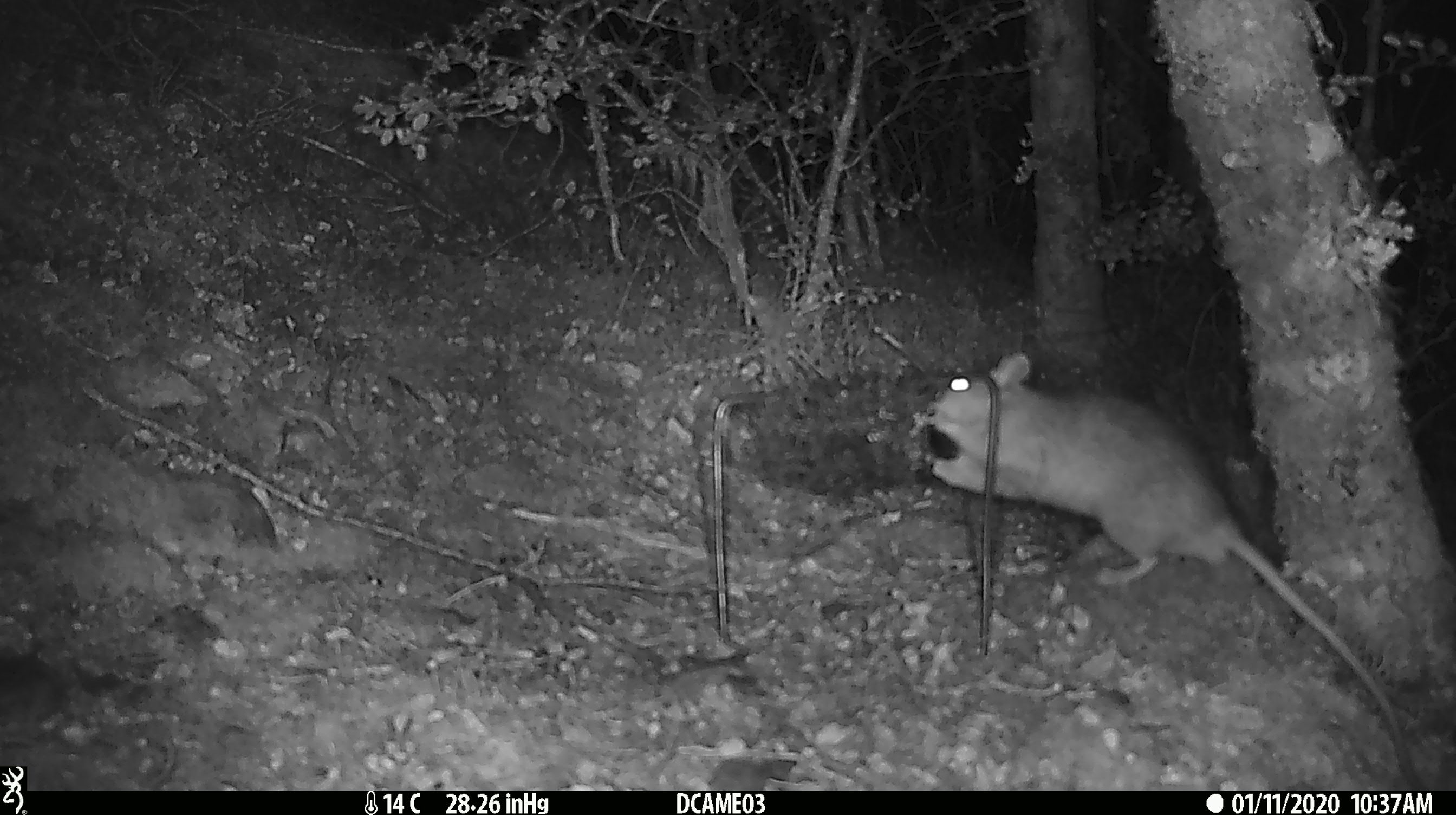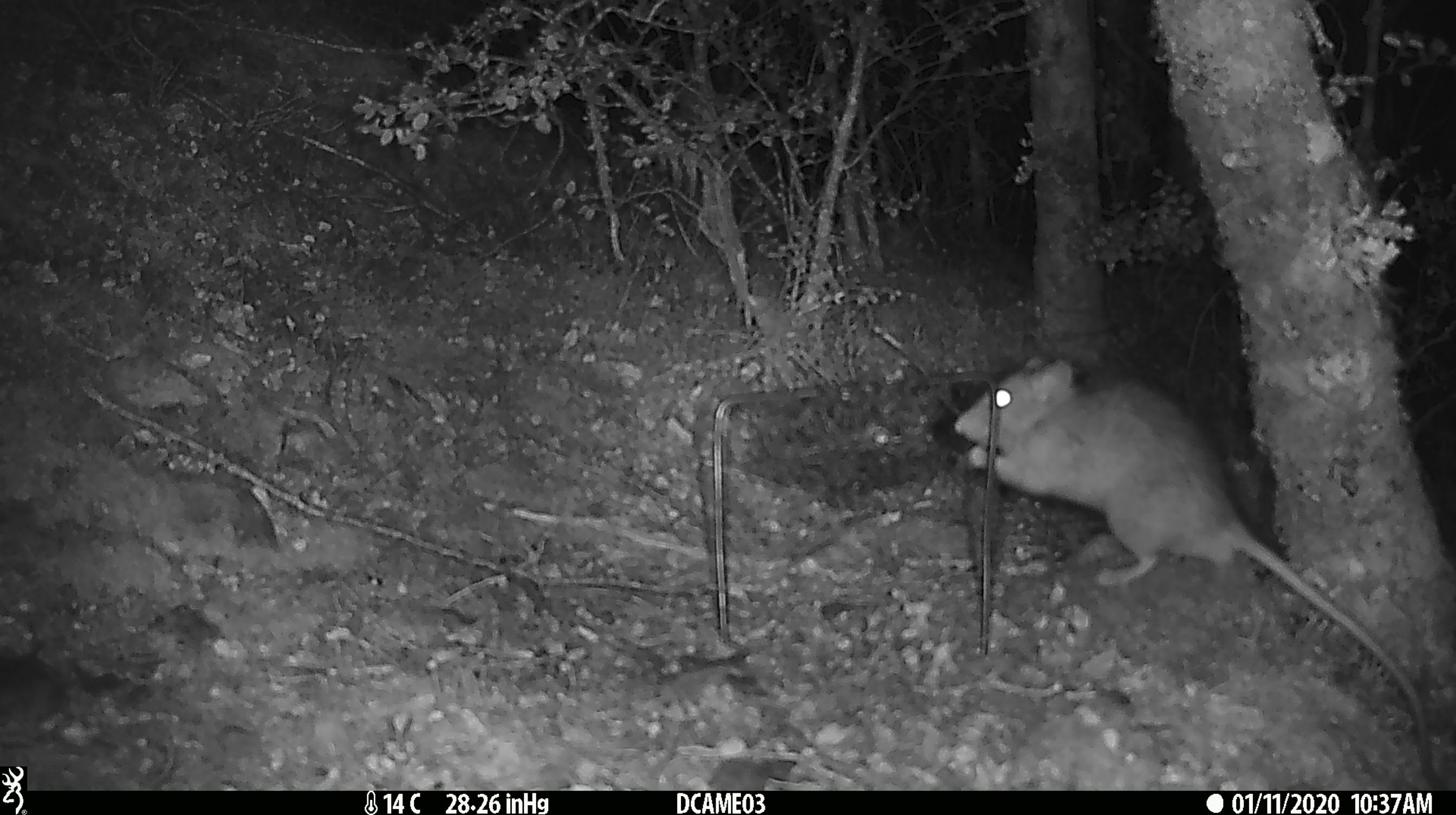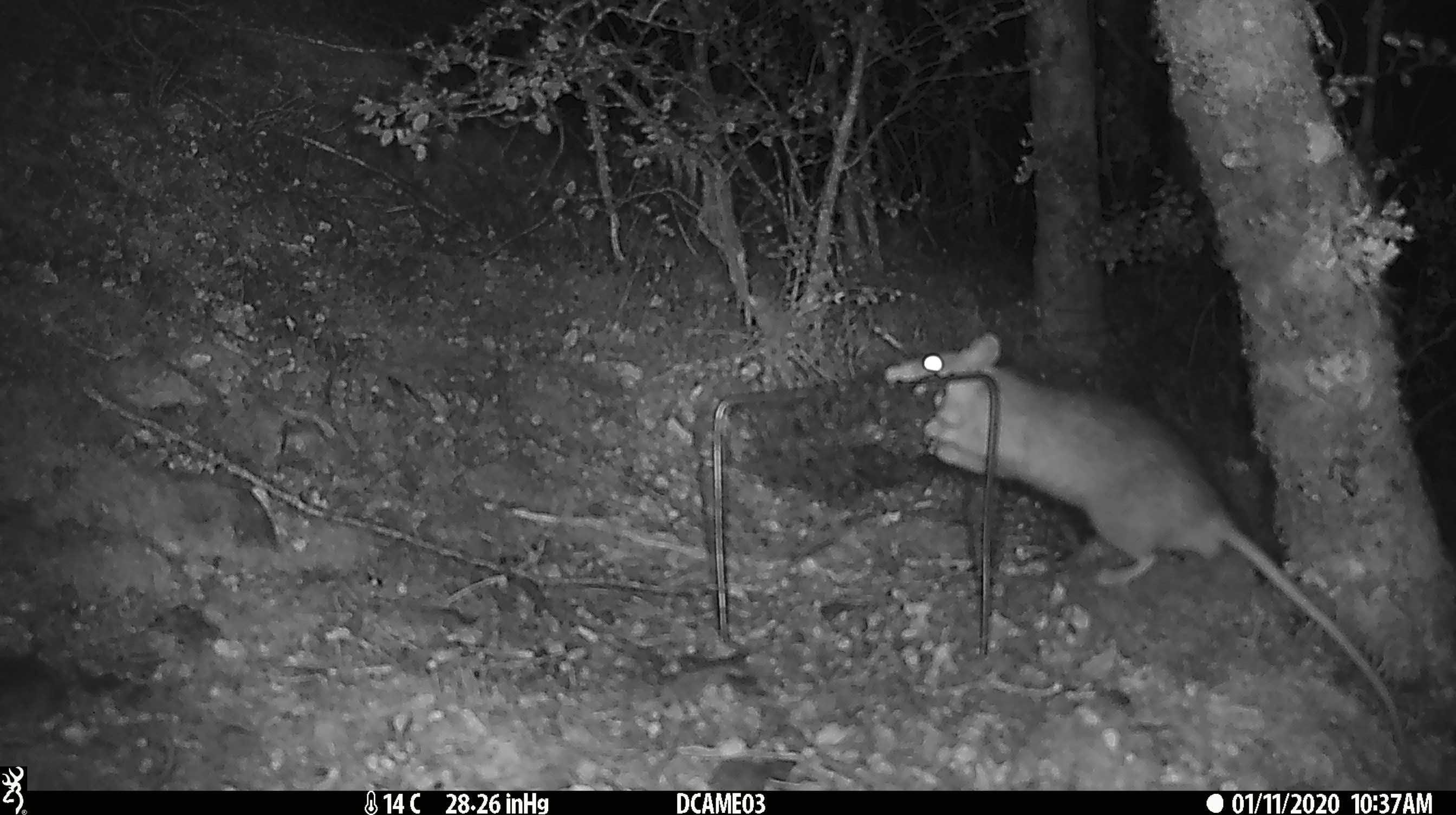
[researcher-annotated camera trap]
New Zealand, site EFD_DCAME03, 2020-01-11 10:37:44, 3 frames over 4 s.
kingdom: Animalia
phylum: Chordata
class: Mammalia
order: Rodentia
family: Muridae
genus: Rattus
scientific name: Rattus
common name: rat